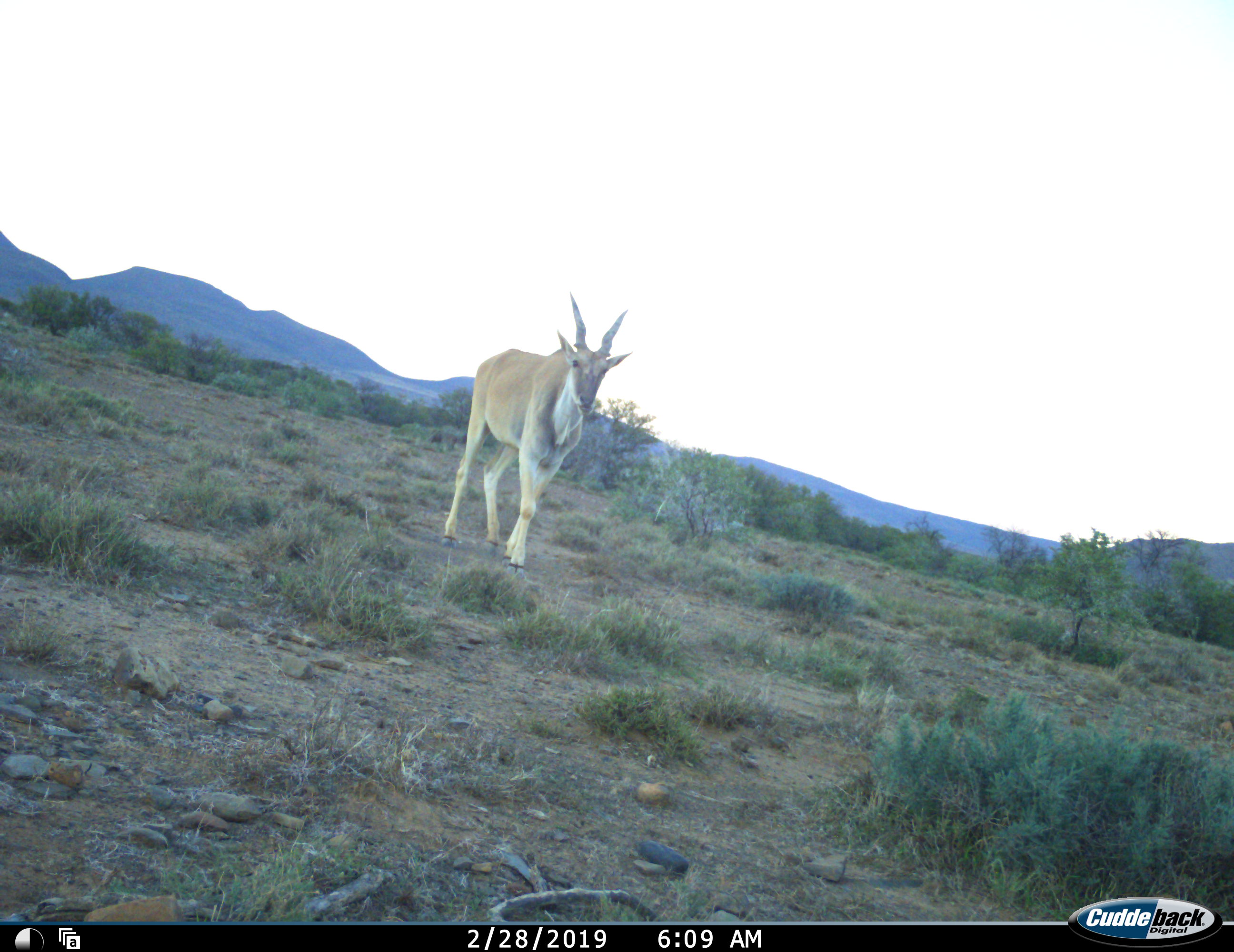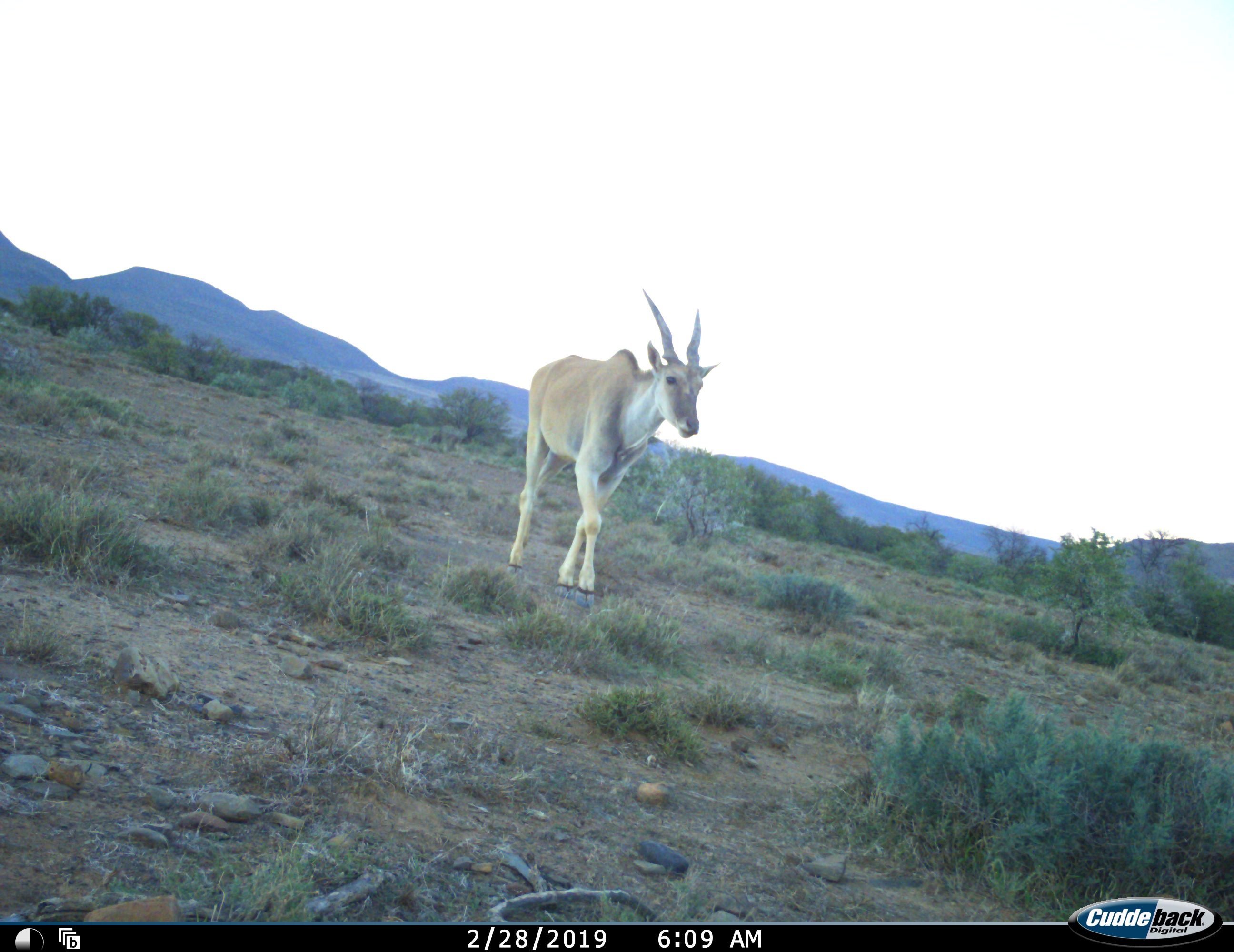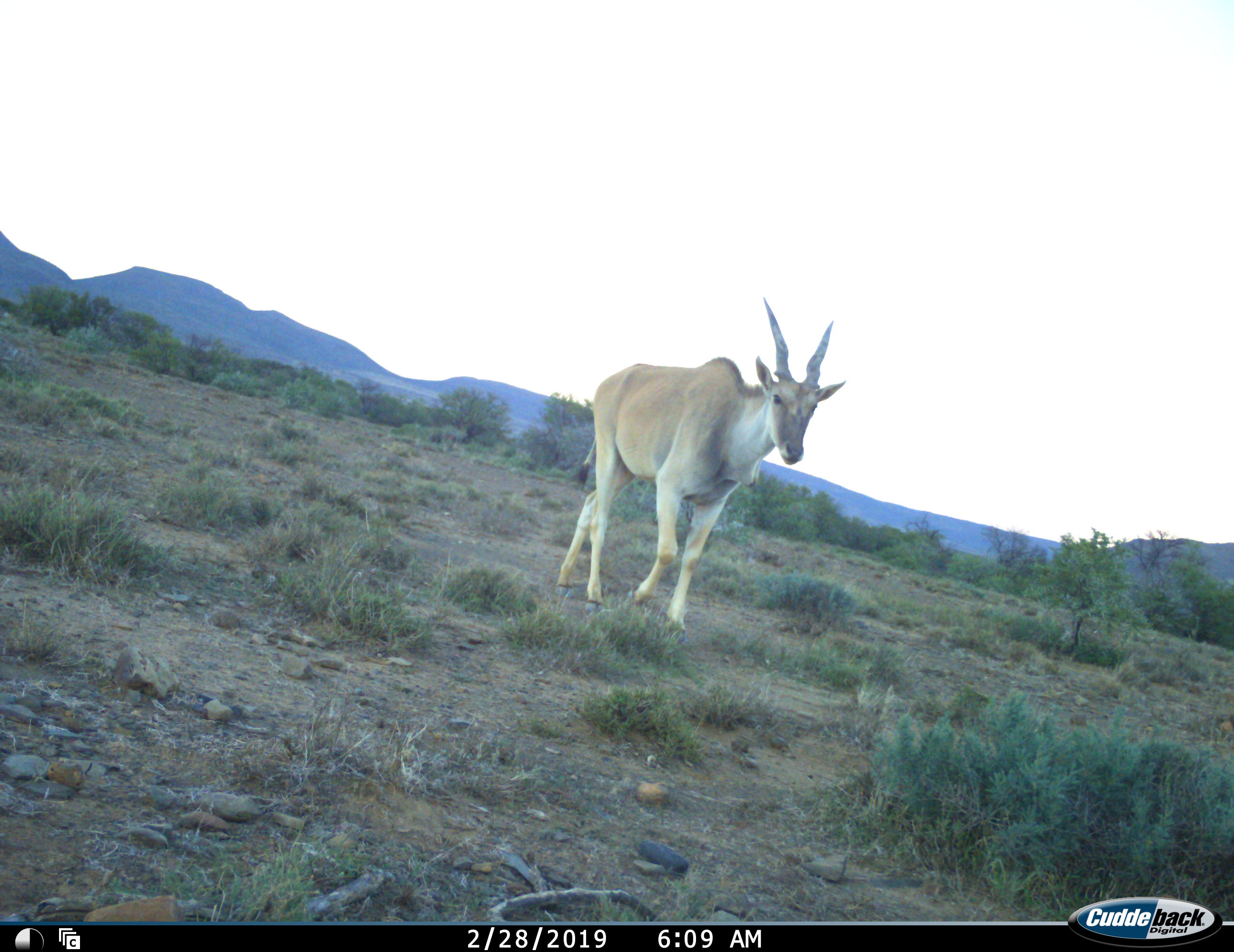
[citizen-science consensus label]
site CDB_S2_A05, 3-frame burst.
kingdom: Animalia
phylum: Chordata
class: Mammalia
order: Artiodactyla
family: Bovidae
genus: Tragelaphus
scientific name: Tragelaphus oryx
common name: eland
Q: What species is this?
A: Eland (Tragelaphus oryx).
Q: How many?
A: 1.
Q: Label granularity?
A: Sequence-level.